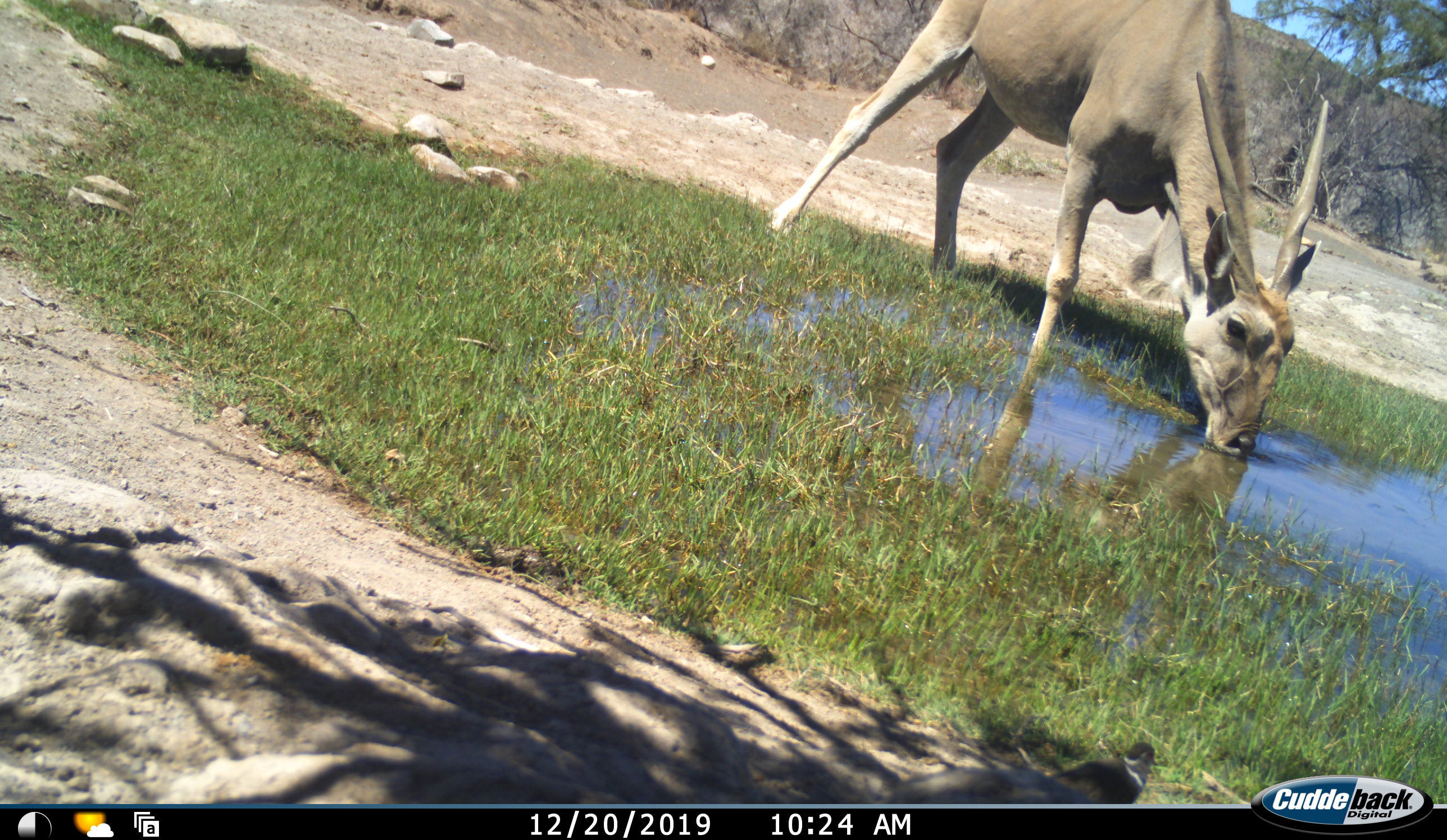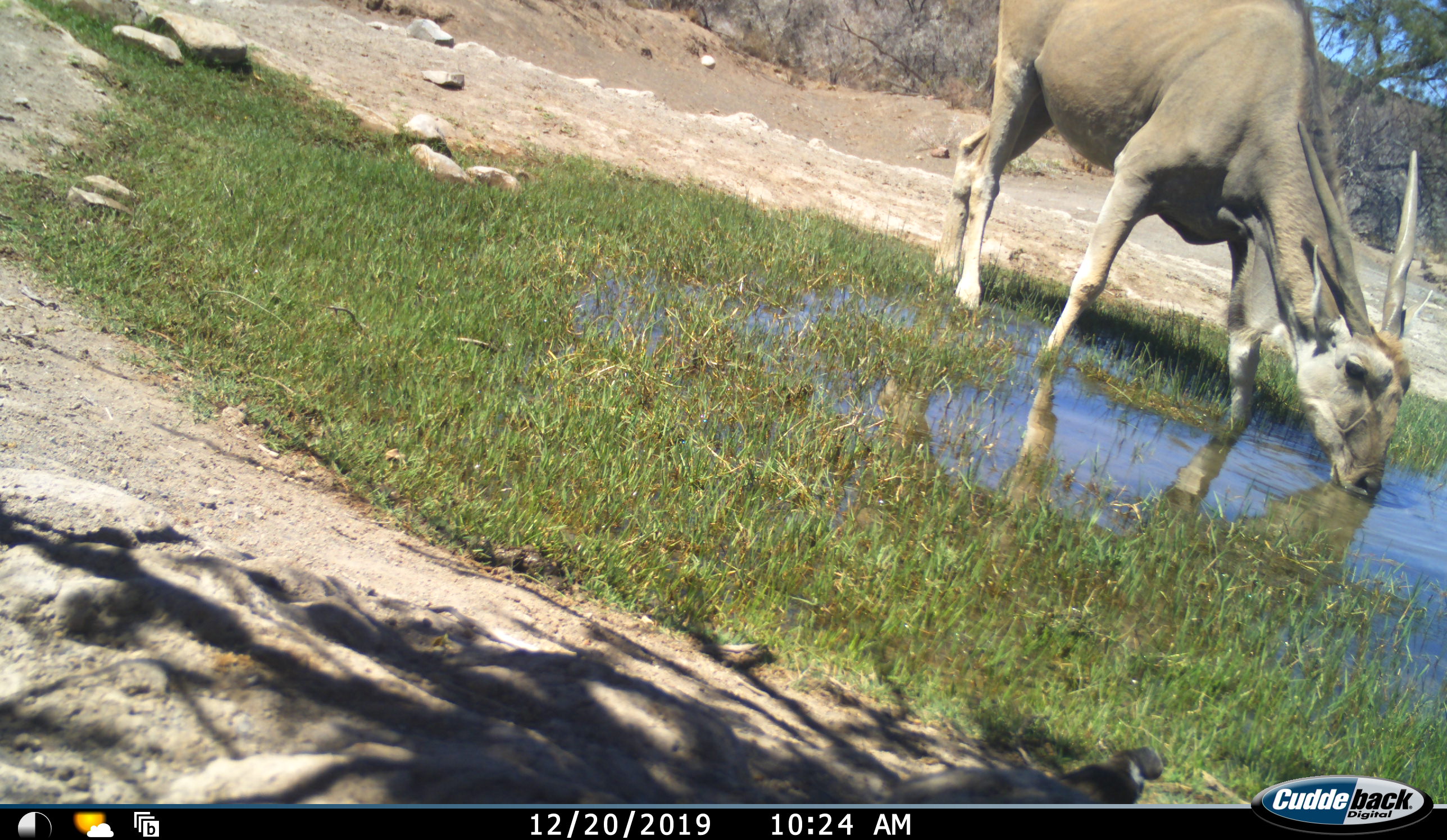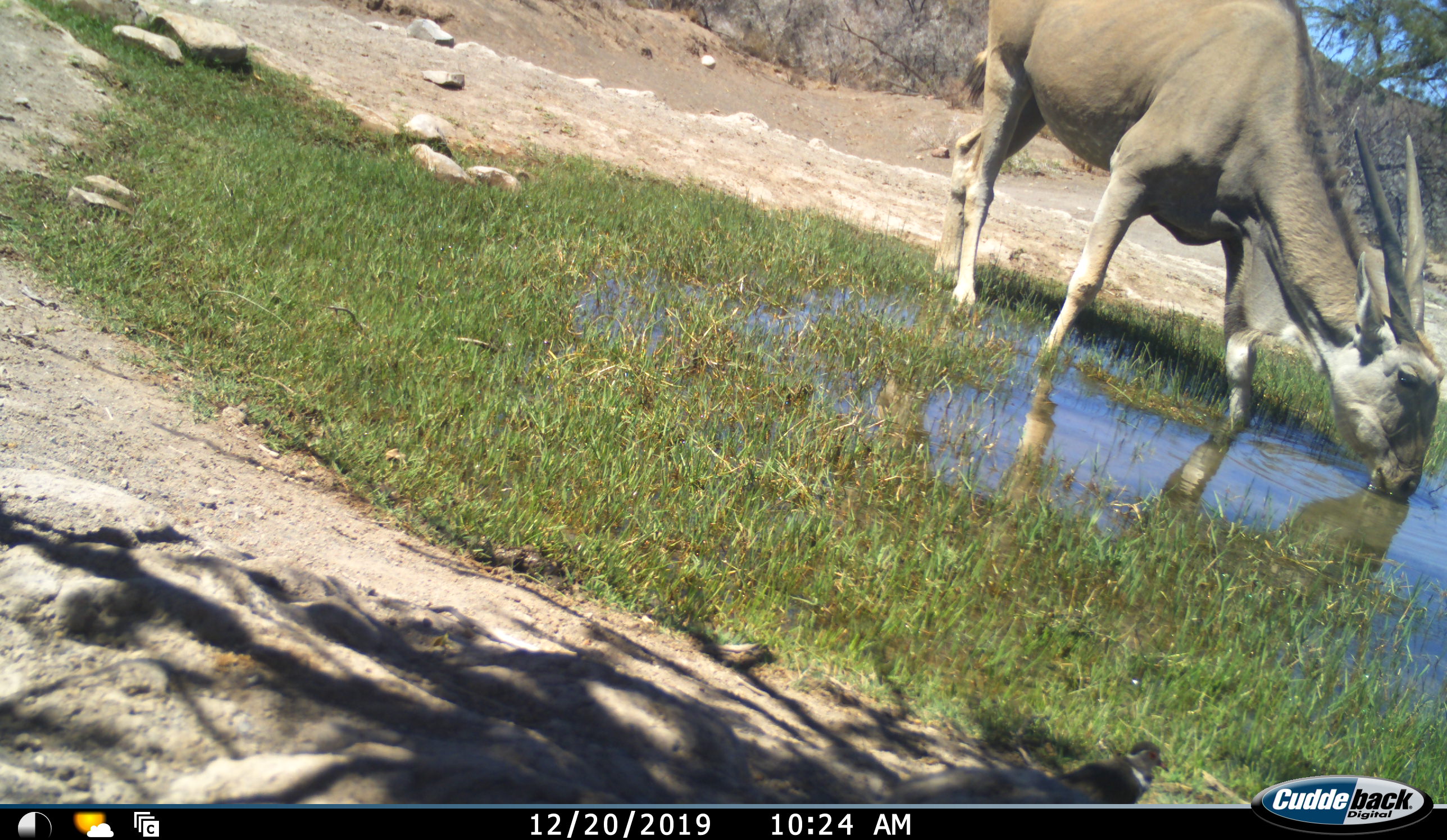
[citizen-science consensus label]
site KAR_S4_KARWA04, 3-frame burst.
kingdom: Animalia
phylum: Chordata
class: Mammalia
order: Artiodactyla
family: Bovidae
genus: Tragelaphus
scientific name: Tragelaphus oryx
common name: eland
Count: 1.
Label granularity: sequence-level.